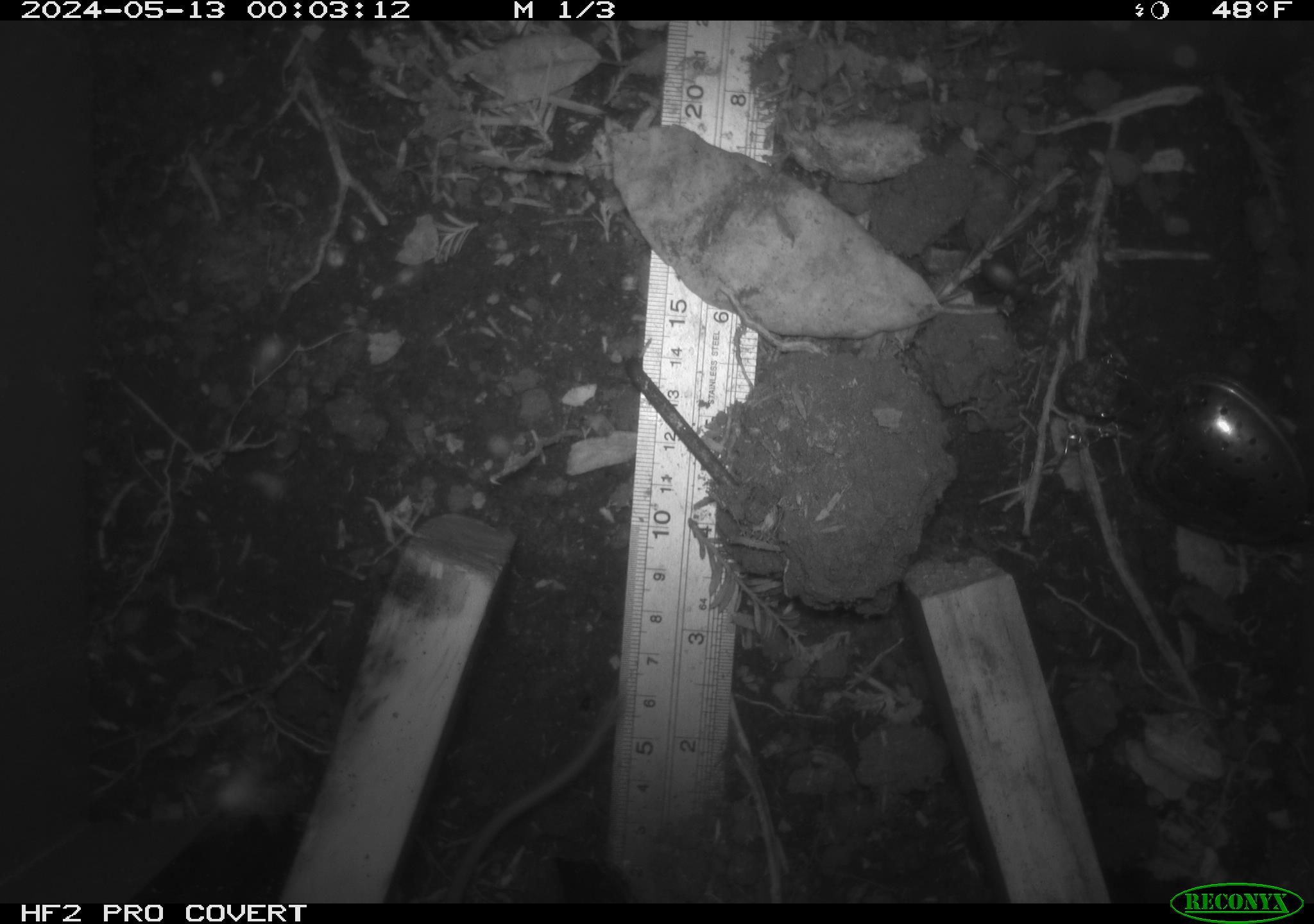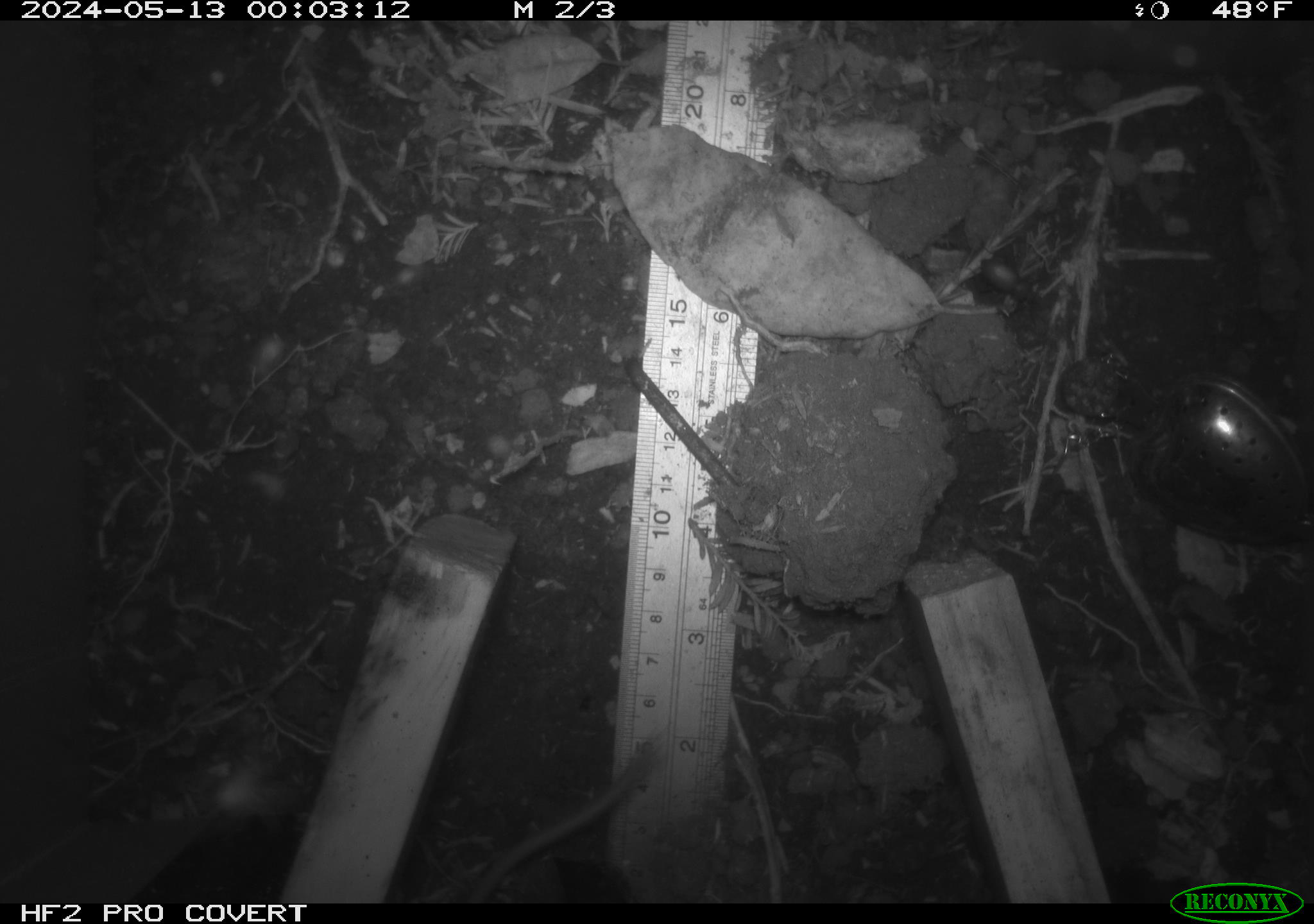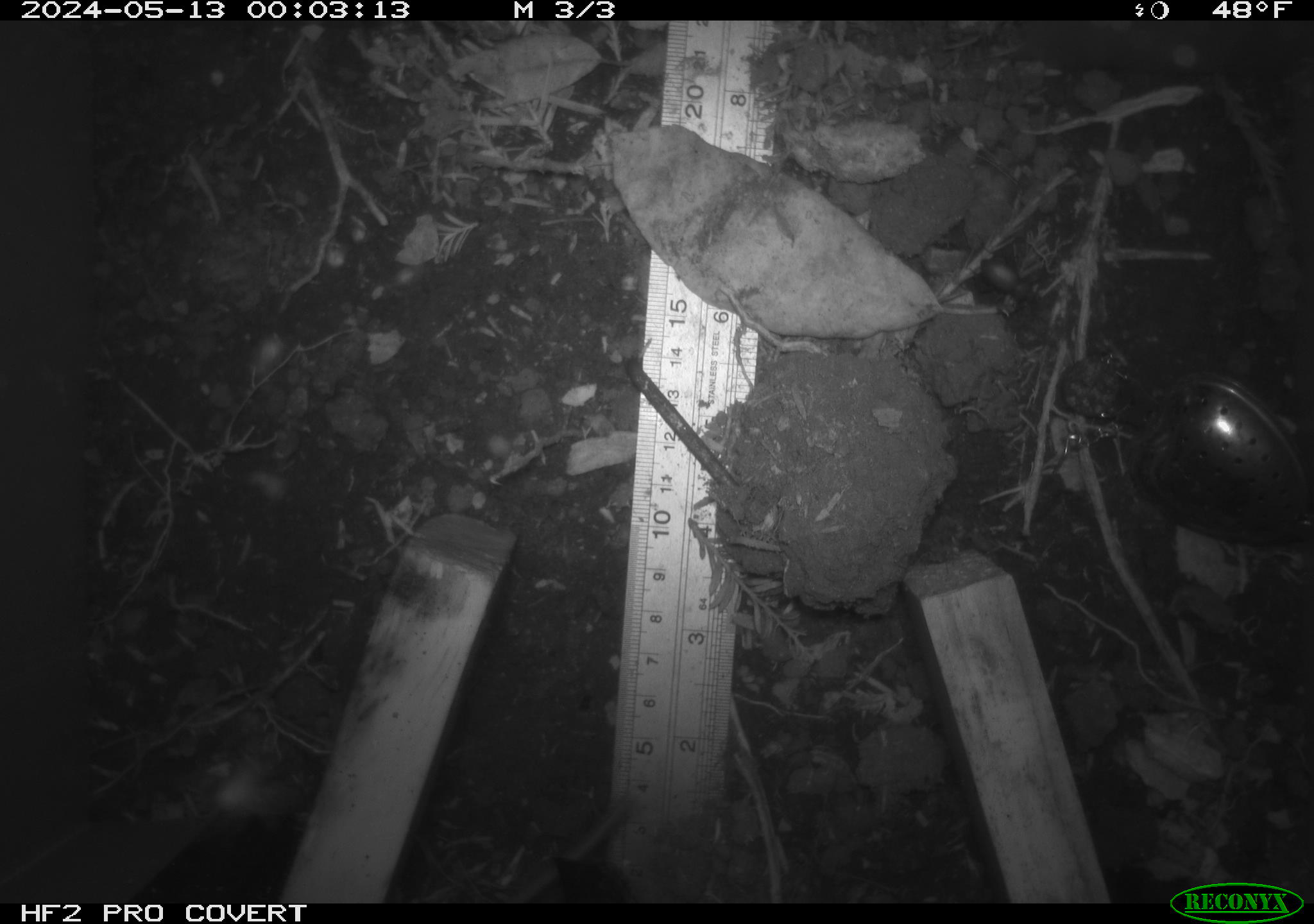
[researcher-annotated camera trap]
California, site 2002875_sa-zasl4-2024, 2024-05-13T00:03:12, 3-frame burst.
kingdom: Animalia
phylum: Chordata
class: Mammalia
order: Rodentia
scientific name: Rodentia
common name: mouse species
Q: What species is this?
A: Mouse species (Rodentia).